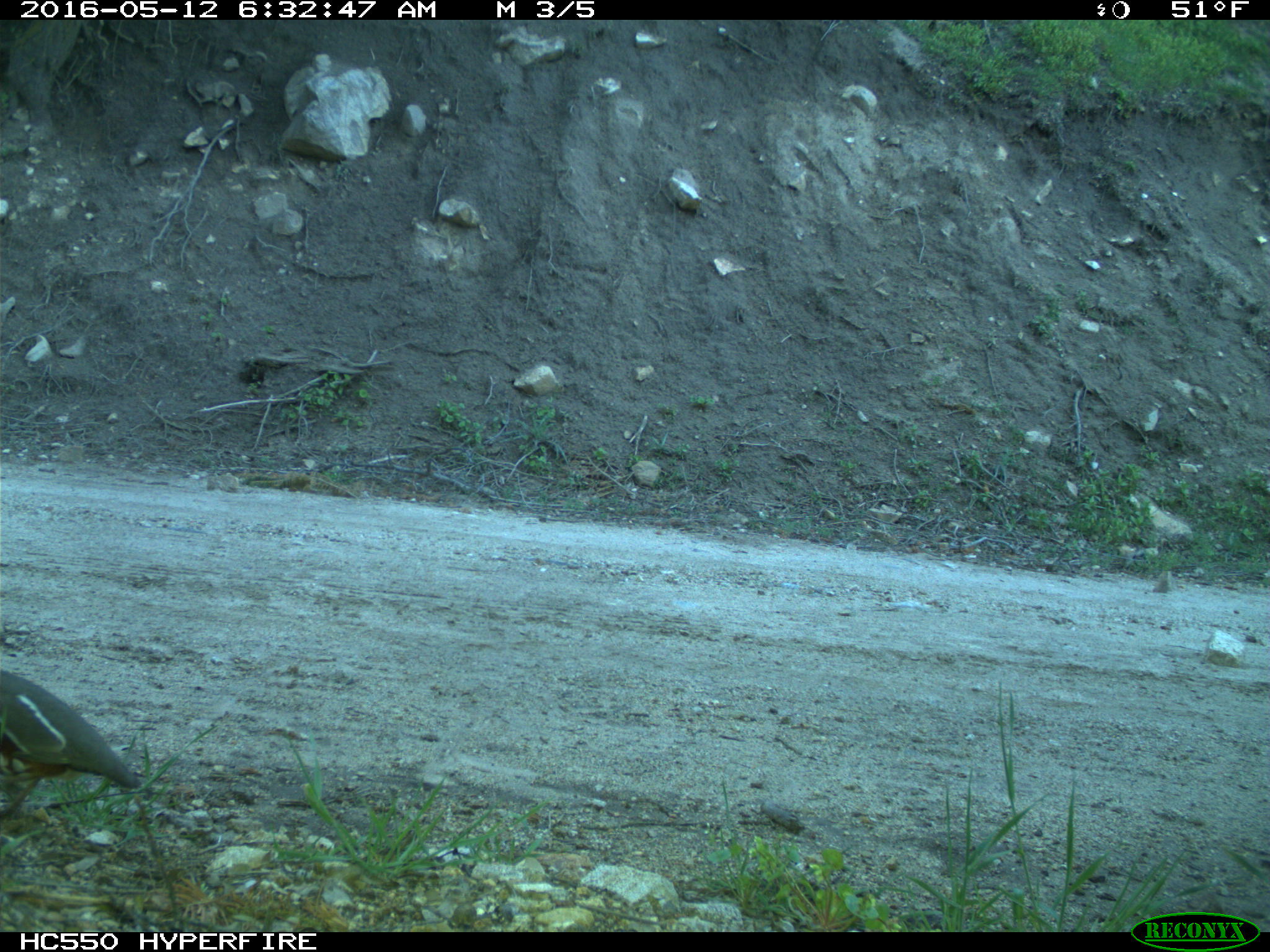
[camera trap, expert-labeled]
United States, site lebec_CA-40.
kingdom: Animalia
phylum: Chordata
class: Aves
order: Galliformes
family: Odontophoridae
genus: Callipepla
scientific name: Callipepla californica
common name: california quail